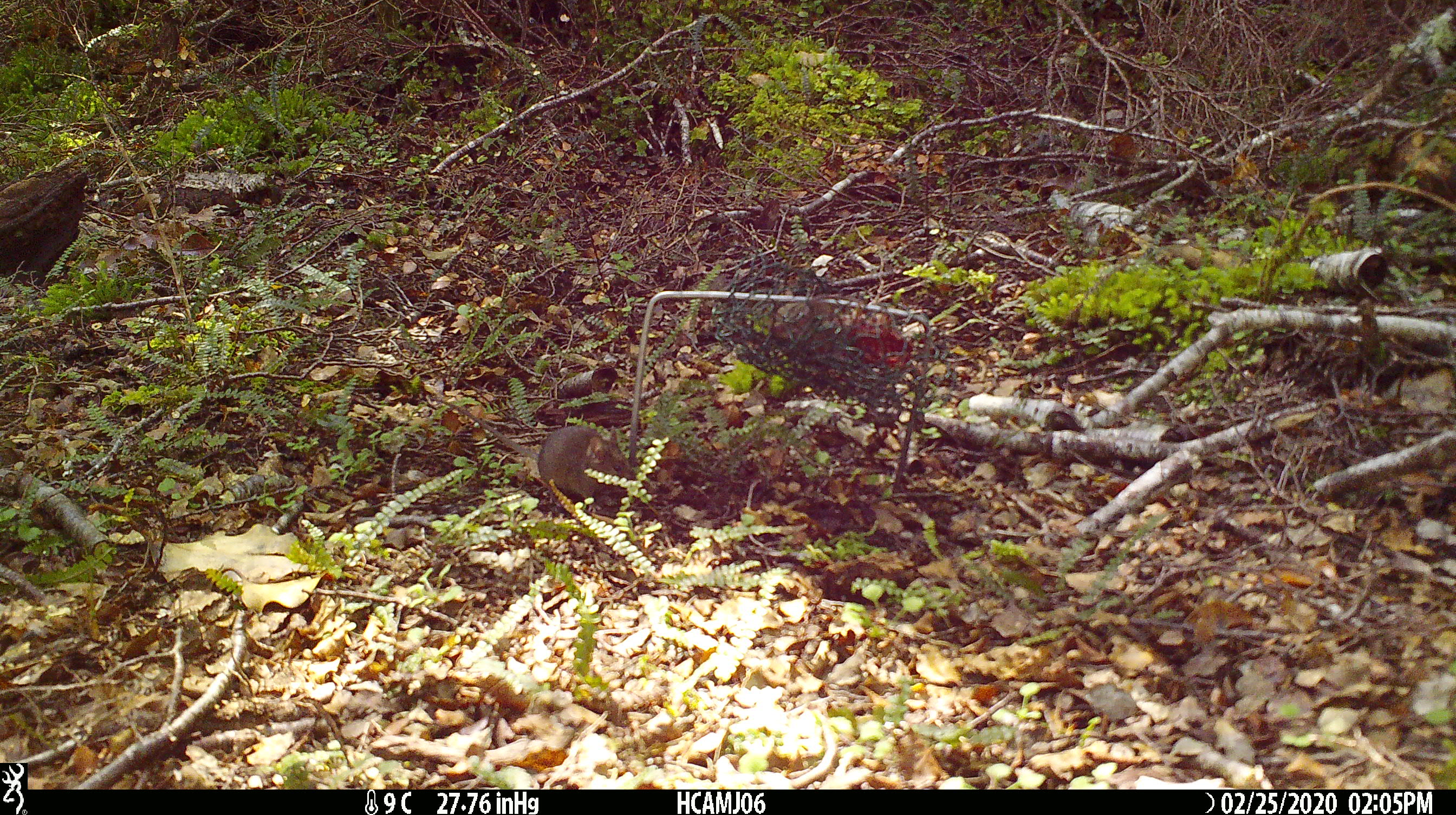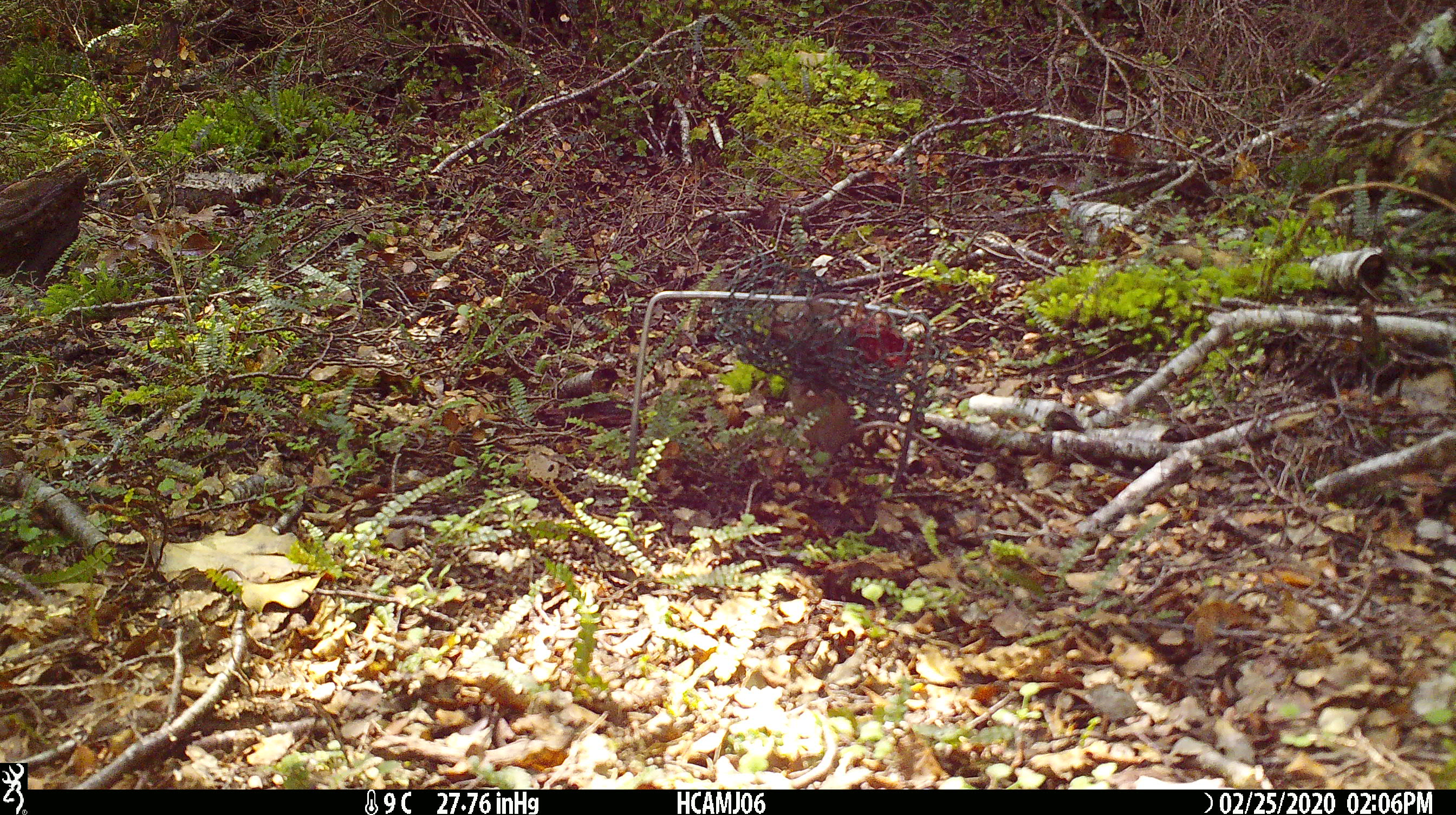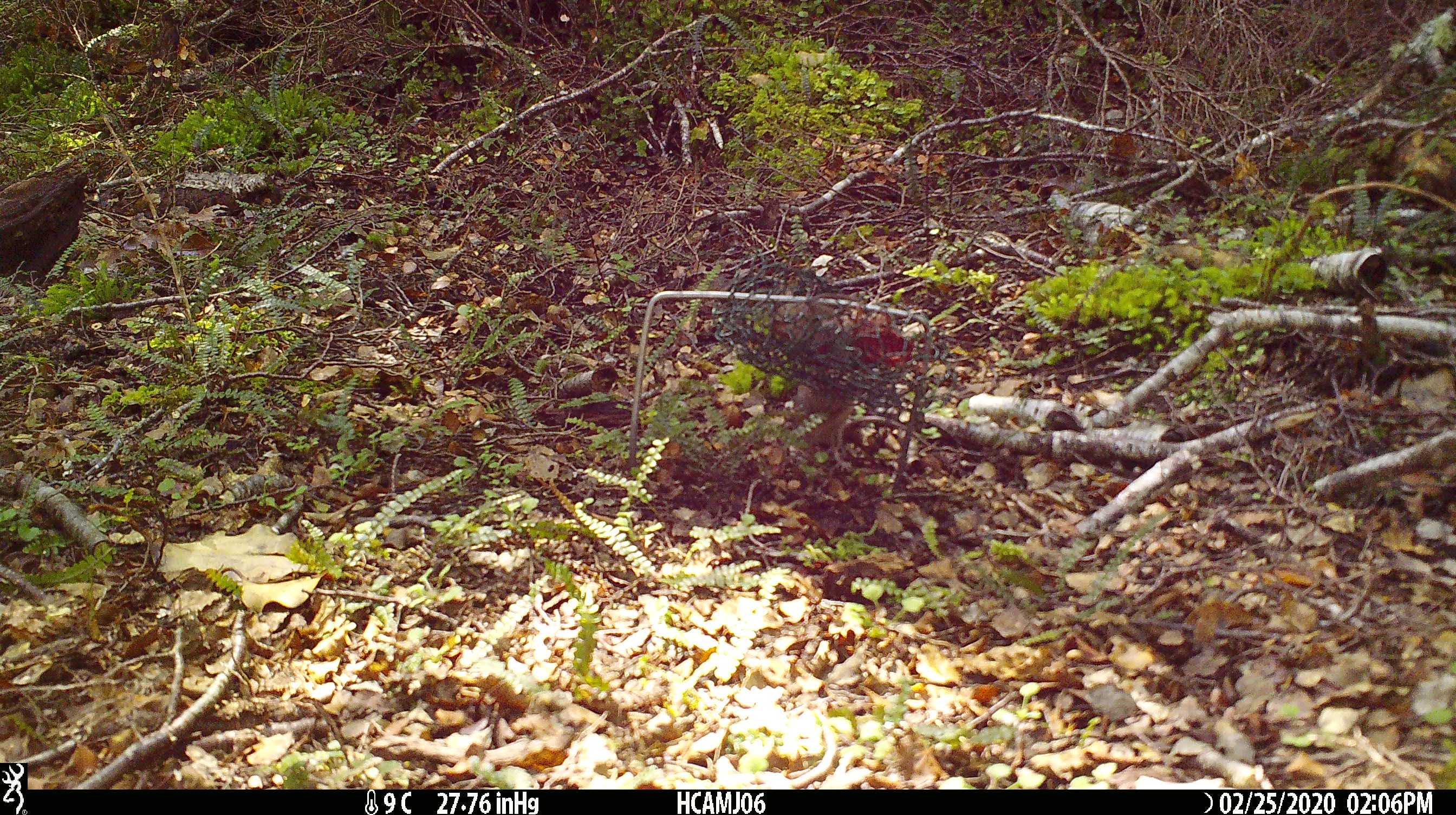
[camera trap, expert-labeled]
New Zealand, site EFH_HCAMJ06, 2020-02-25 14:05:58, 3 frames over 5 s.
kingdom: Animalia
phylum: Chordata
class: Mammalia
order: Rodentia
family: Muridae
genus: Mus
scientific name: Mus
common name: mouse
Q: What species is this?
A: Mouse (Mus).